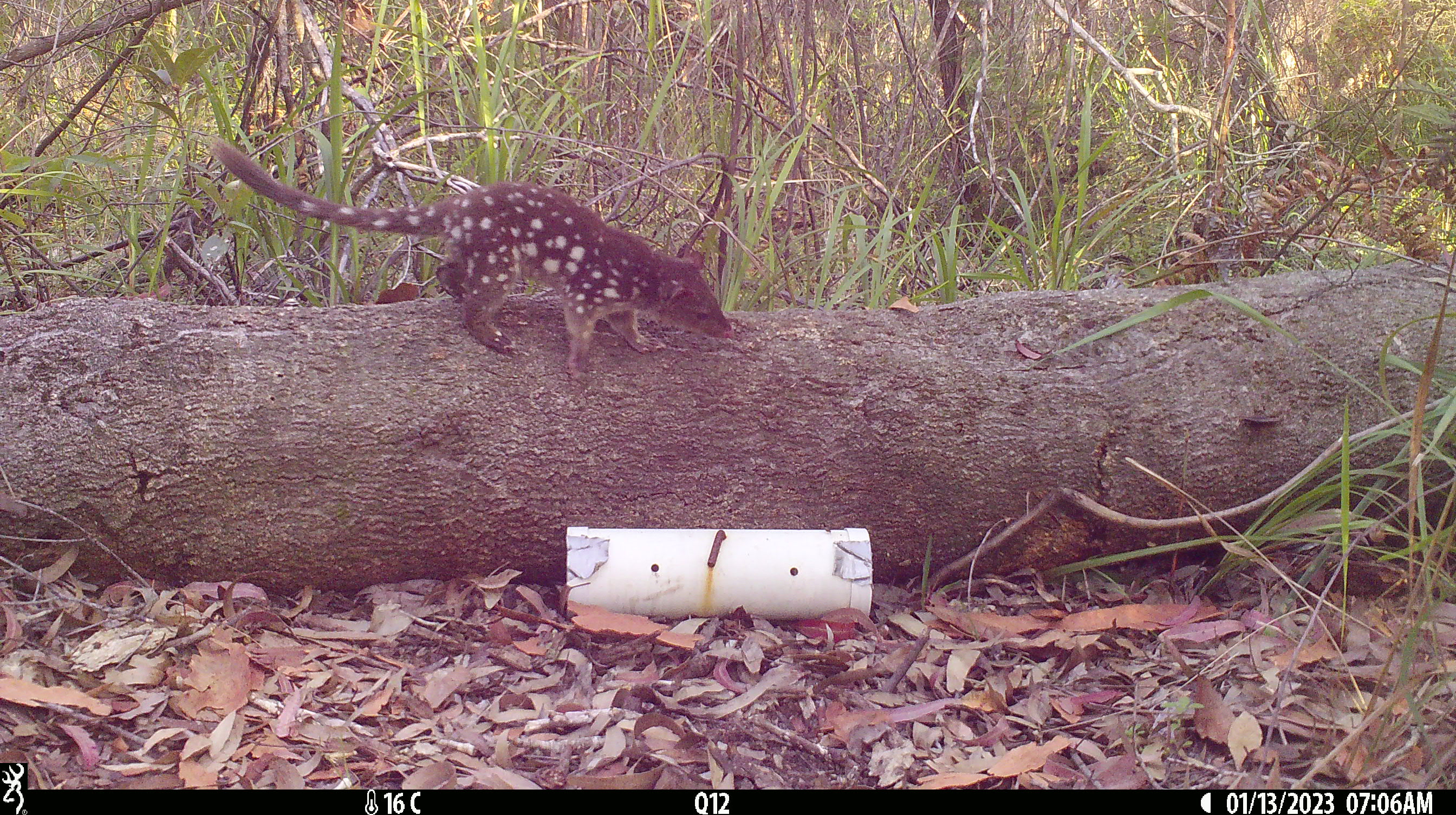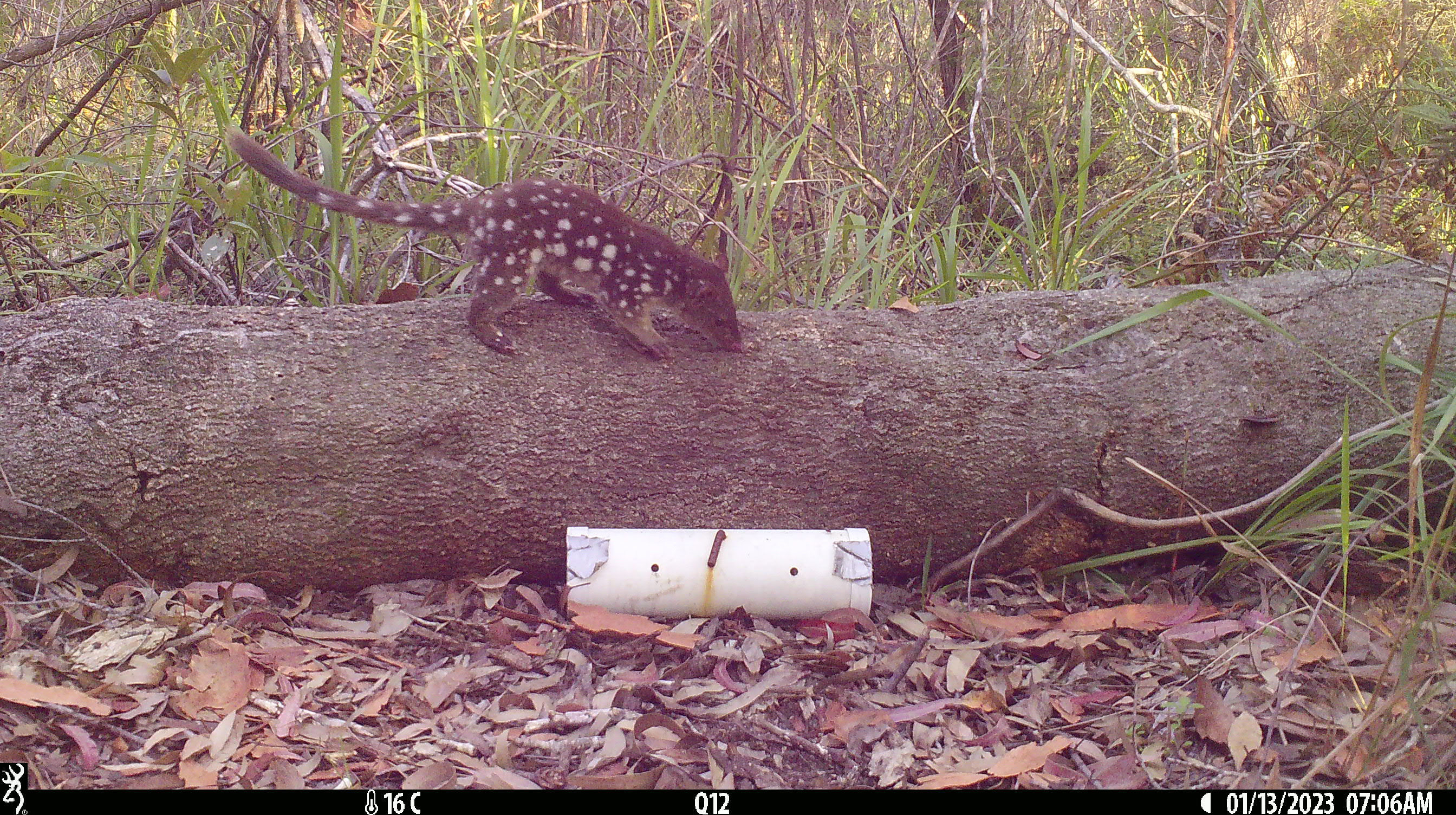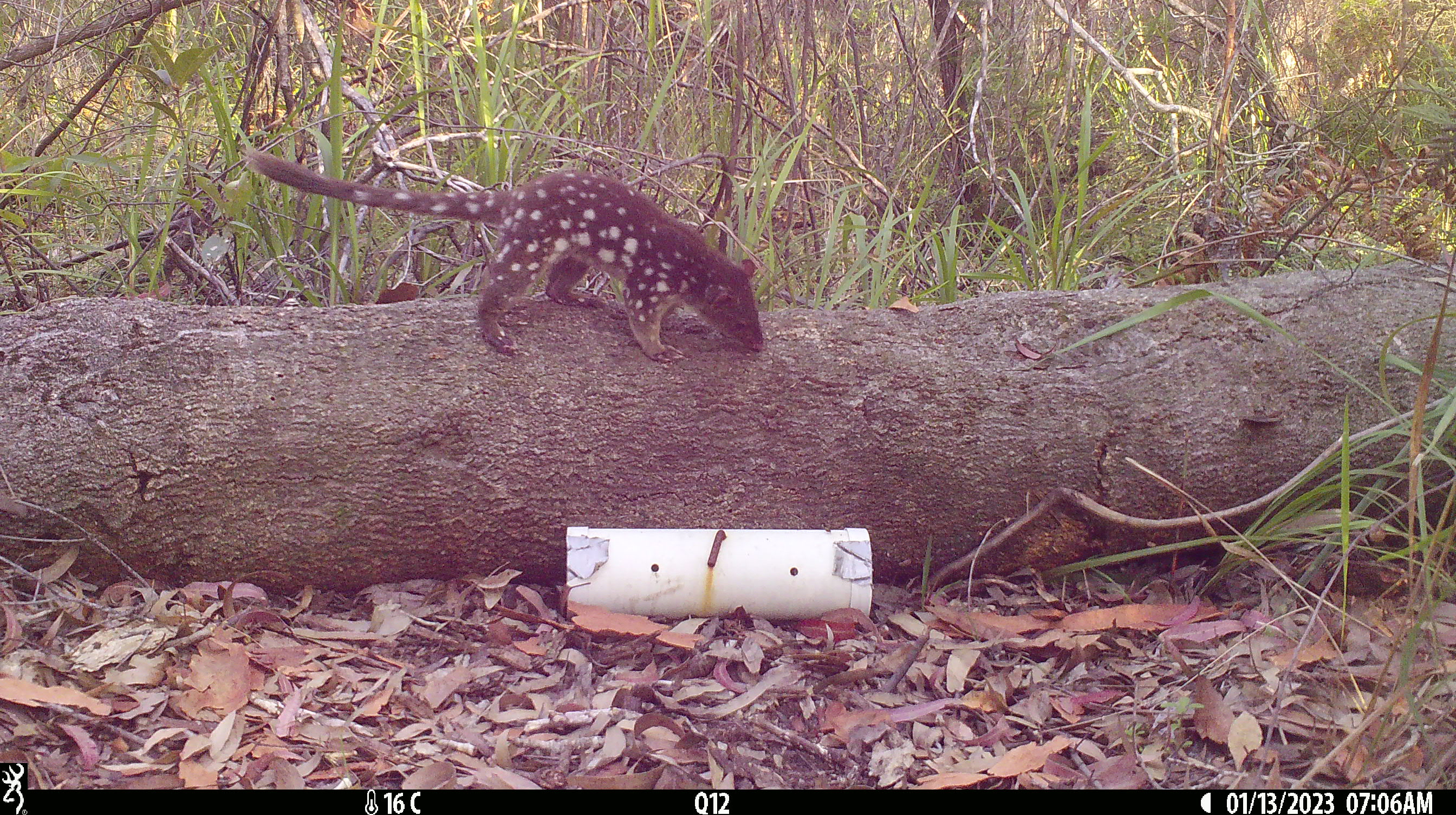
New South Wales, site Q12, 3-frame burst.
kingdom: Animalia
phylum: Chordata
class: Mammalia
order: Dasyuromorphia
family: Dasyuridae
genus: Dasyurus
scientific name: Dasyurus maculatus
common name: spotted-tailed quoll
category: quoll